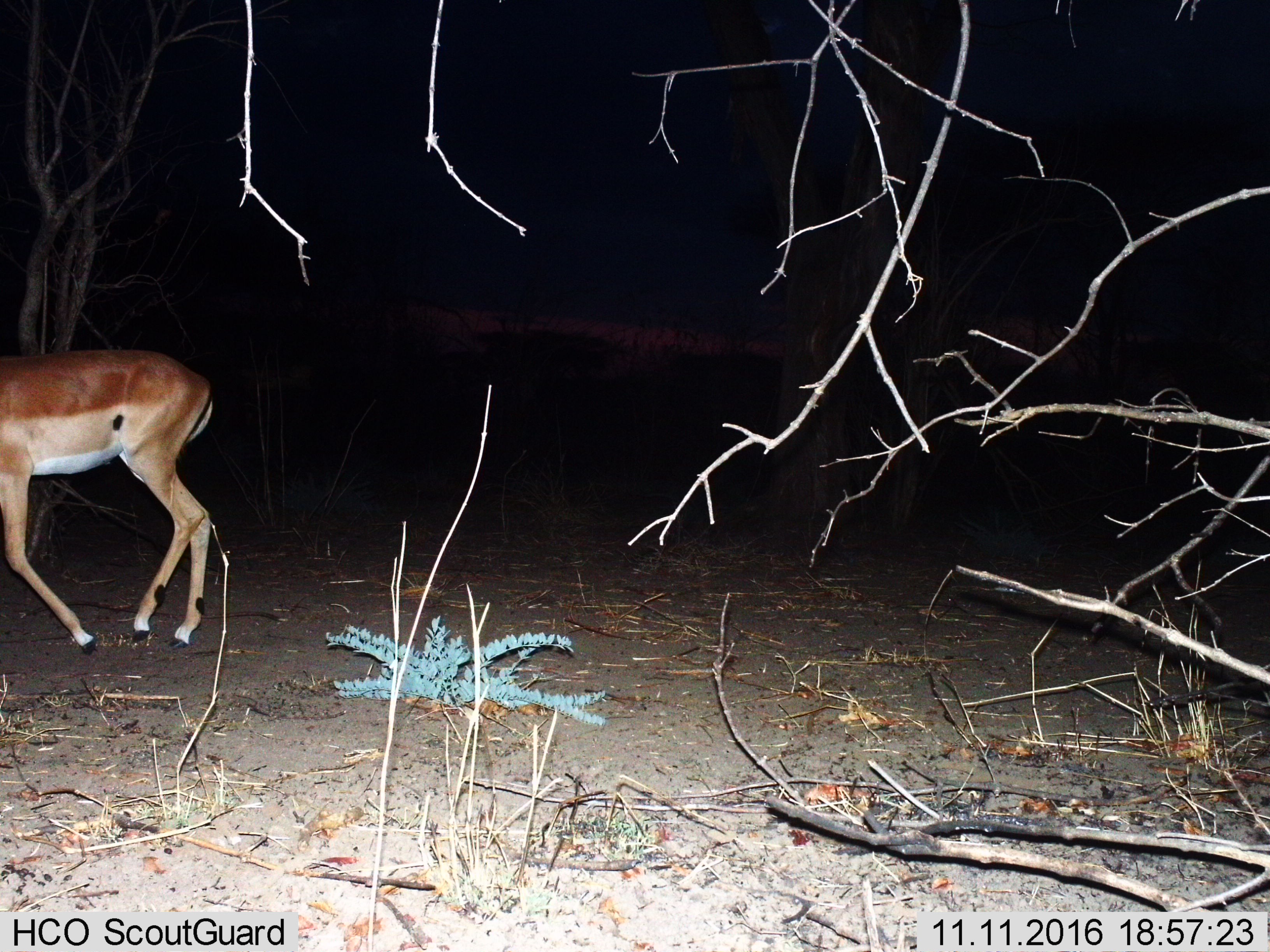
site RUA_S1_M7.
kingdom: Animalia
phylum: Chordata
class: Mammalia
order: Artiodactyla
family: Bovidae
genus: Aepyceros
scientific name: Aepyceros melampus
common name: impala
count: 1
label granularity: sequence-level